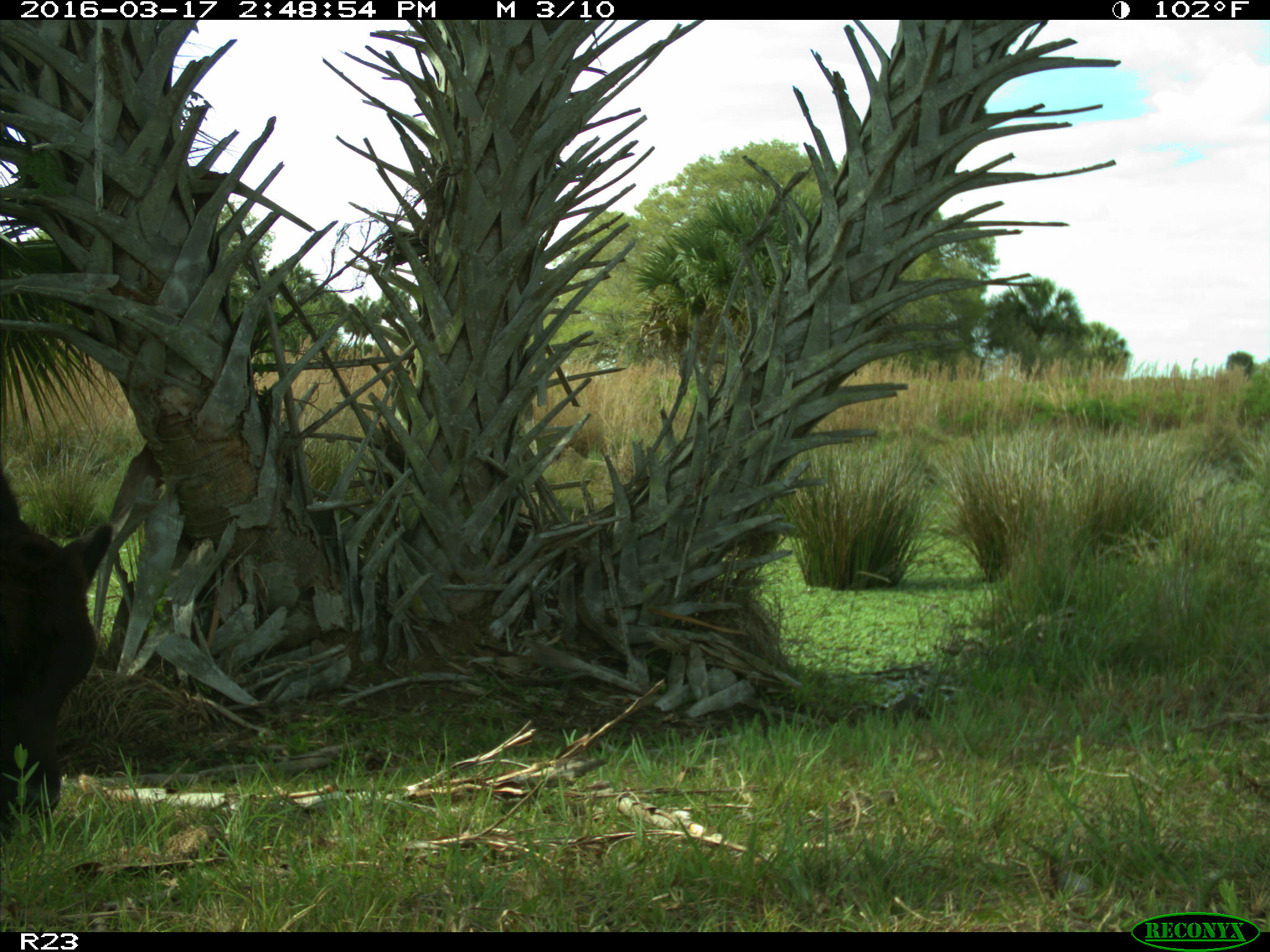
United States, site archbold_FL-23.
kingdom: Animalia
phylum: Chordata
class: Mammalia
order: Artiodactyla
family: Bovidae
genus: Bos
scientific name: Bos taurus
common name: domestic cow